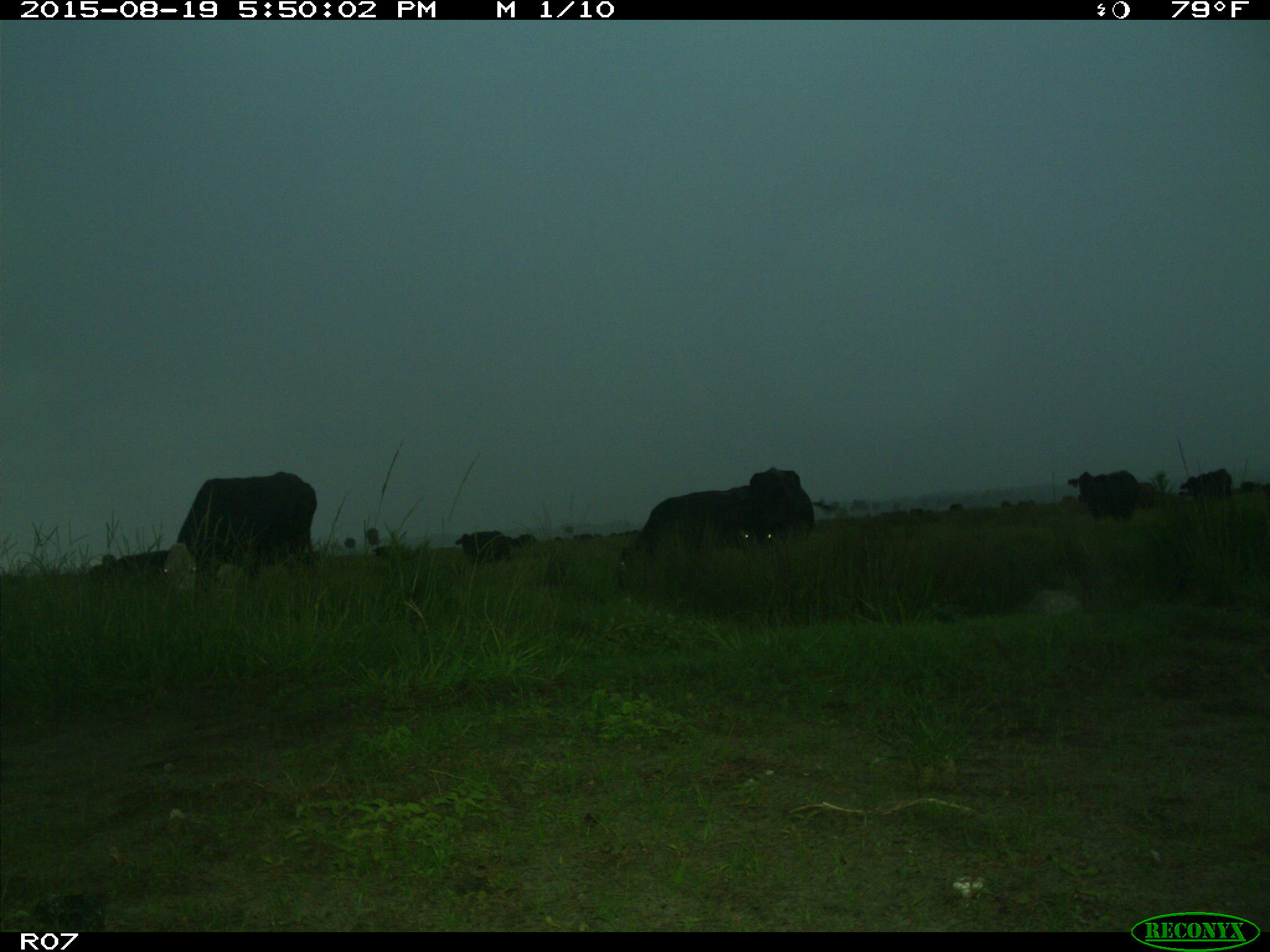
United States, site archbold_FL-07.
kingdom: Animalia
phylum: Chordata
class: Mammalia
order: Artiodactyla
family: Bovidae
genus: Bos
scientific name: Bos taurus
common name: domestic cow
Bos taurus (domestic cow).